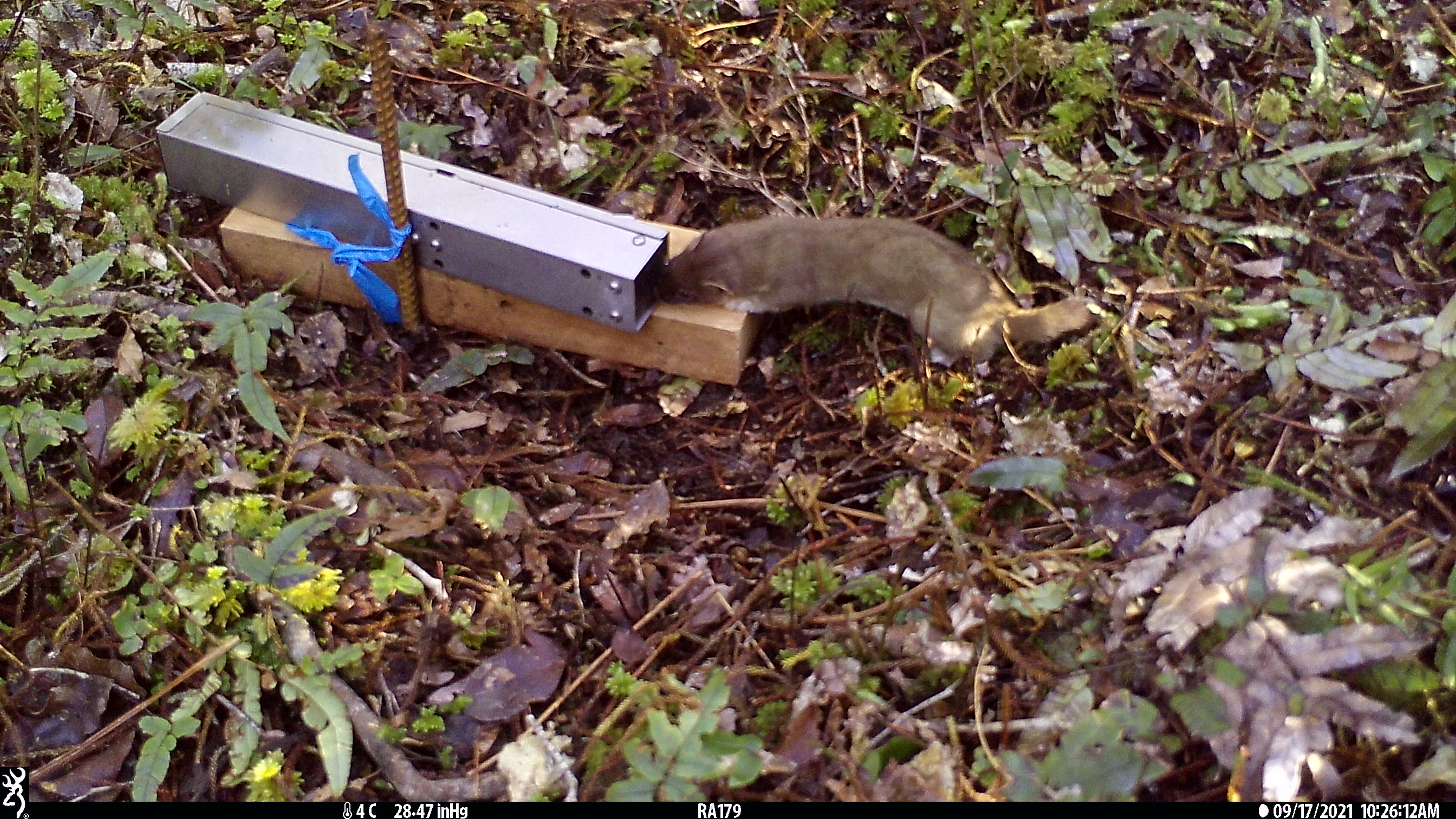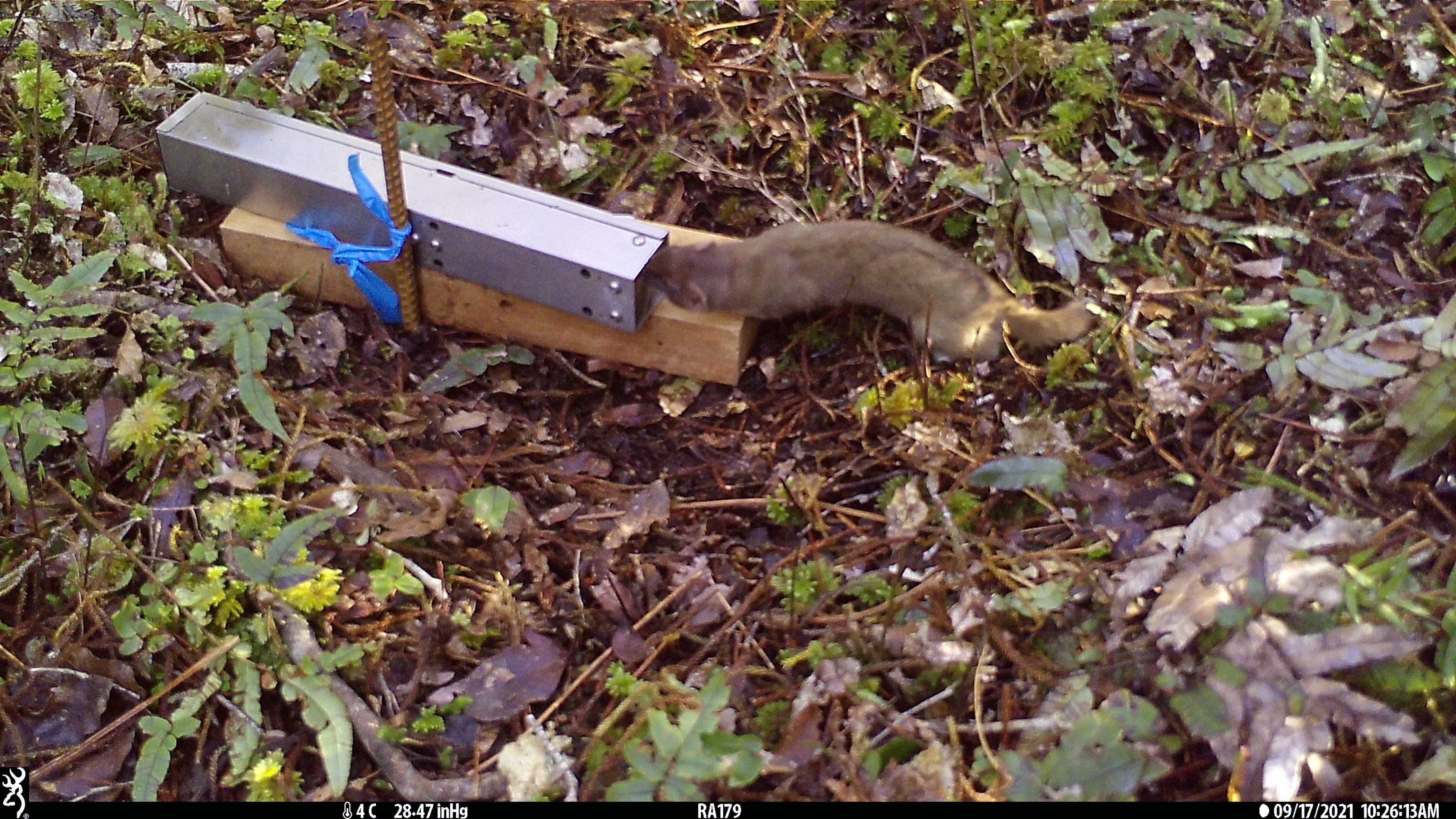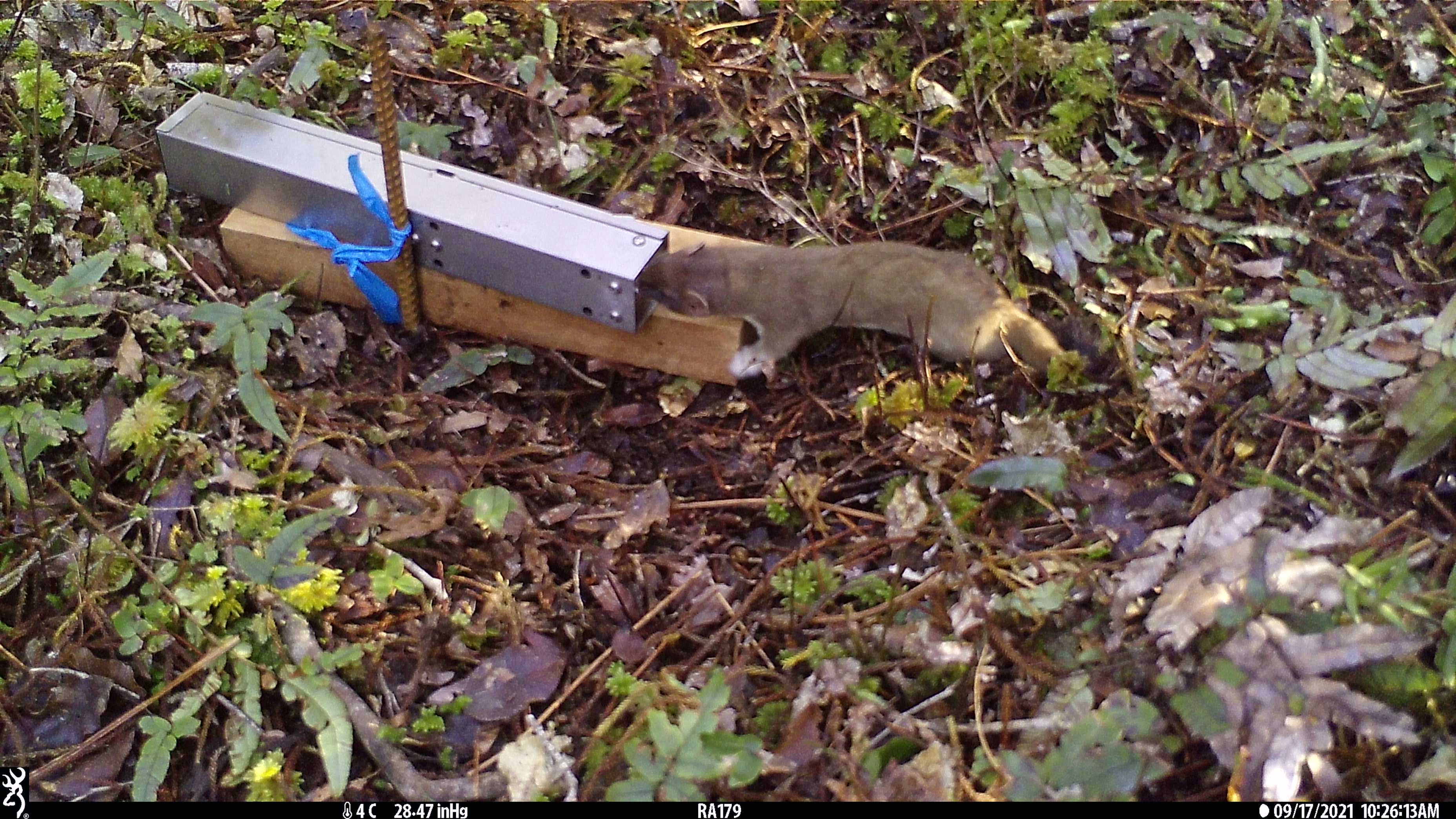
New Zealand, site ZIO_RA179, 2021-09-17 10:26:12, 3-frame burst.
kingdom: Animalia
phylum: Chordata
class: Mammalia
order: Carnivora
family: Mustelidae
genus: Mustela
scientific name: Mustela erminea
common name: stoat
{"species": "stoat (Mustela erminea)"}